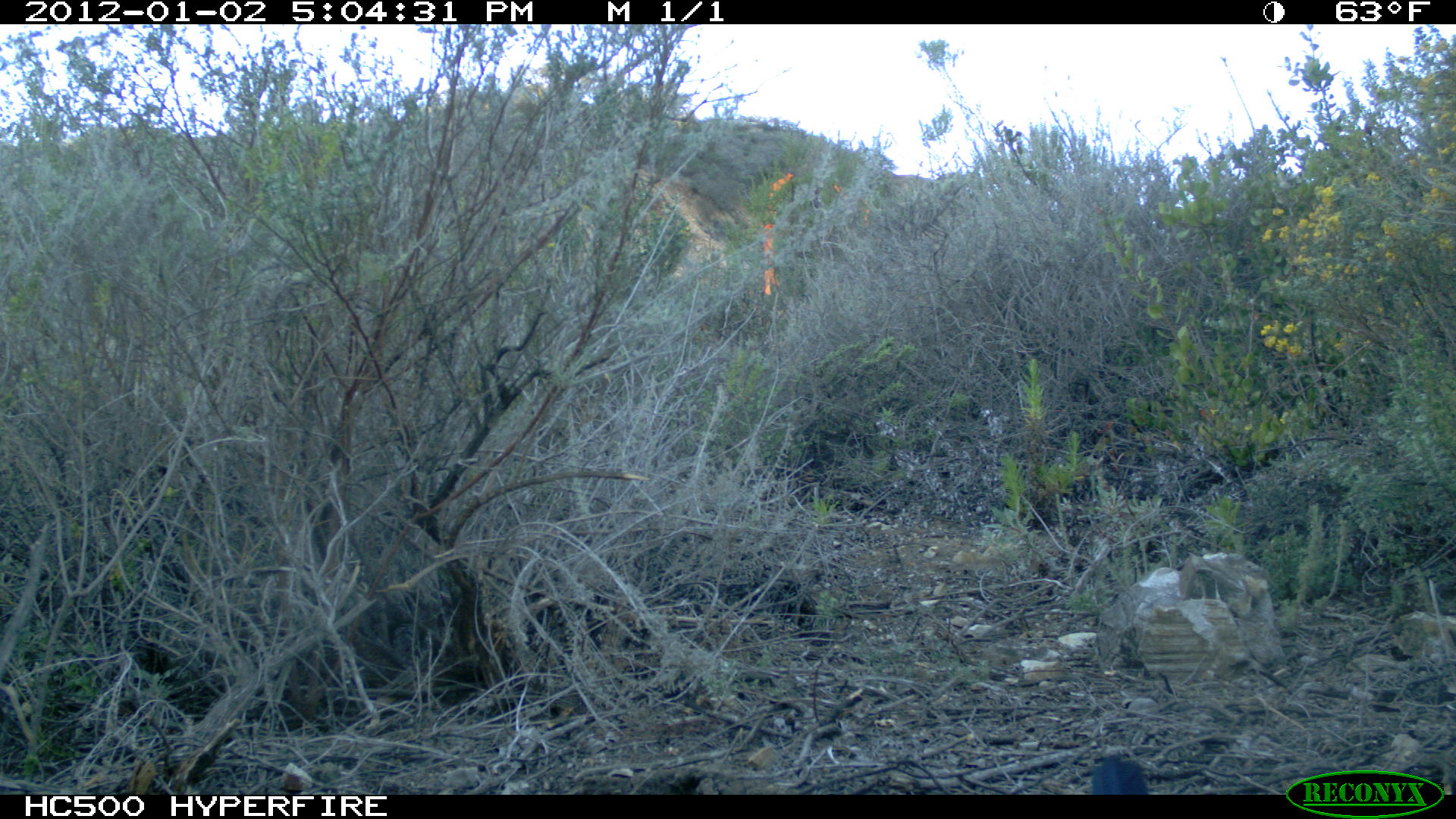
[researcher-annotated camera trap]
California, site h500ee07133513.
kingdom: Animalia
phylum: Chordata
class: Aves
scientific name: Aves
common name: bird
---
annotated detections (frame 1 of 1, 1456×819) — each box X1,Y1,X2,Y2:
bird: 1091,754,1148,794